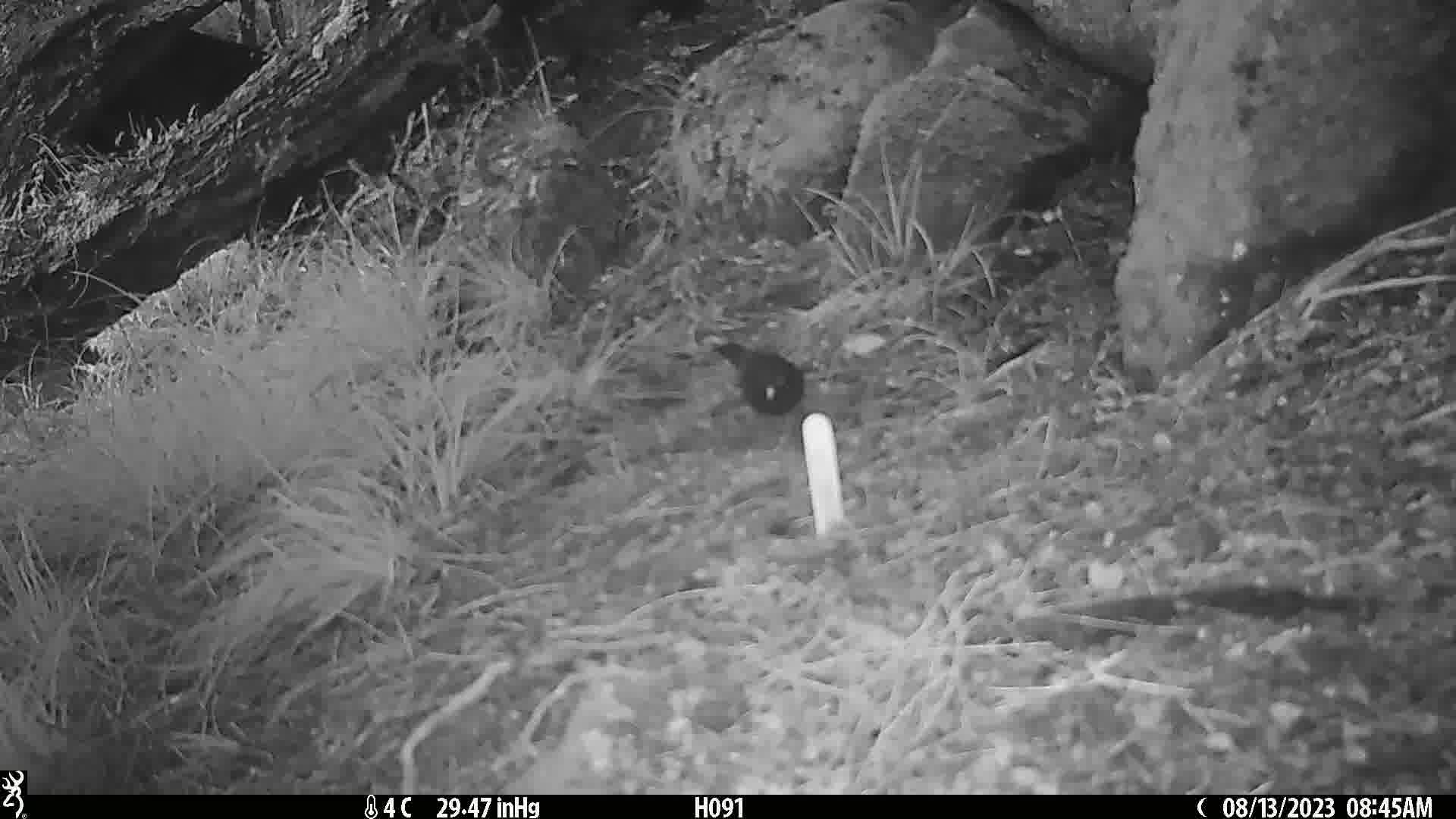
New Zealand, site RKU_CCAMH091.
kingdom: Animalia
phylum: Chordata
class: Aves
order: Passeriformes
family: Turdidae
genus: Turdus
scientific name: Turdus merula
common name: eurasian blackbird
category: blackbird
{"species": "blackbird (eurasian blackbird) (Turdus merula)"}